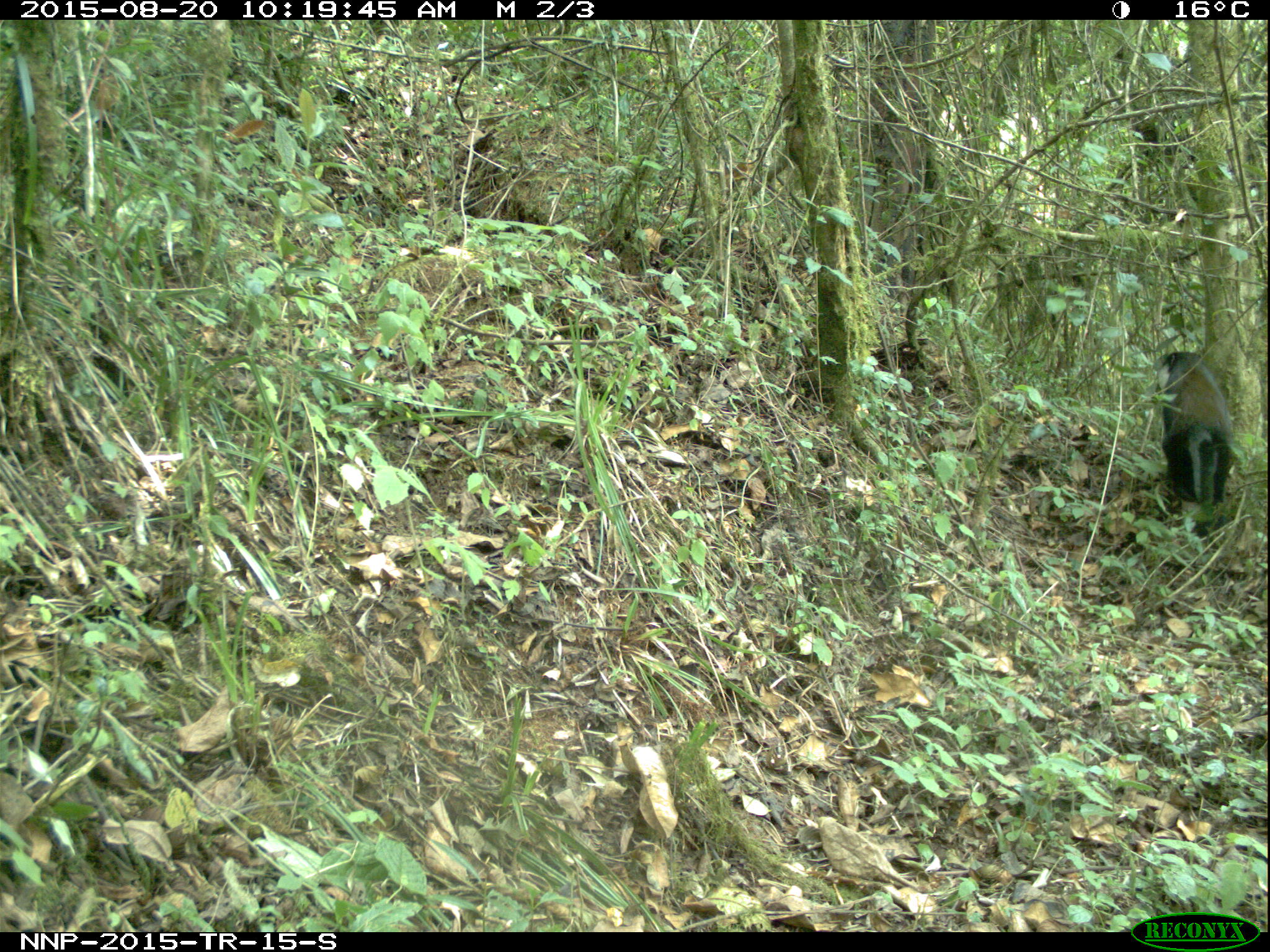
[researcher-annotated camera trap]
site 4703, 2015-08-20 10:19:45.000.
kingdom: Animalia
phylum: Chordata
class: Mammalia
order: Primates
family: Cercopithecidae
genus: Allochrocebus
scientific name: Allochrocebus lhoesti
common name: l'hoest's monkey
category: cercopithecus lhoesti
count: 1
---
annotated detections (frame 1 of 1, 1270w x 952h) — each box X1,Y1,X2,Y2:
cercopithecus lhoesti: 1155,348,1237,535